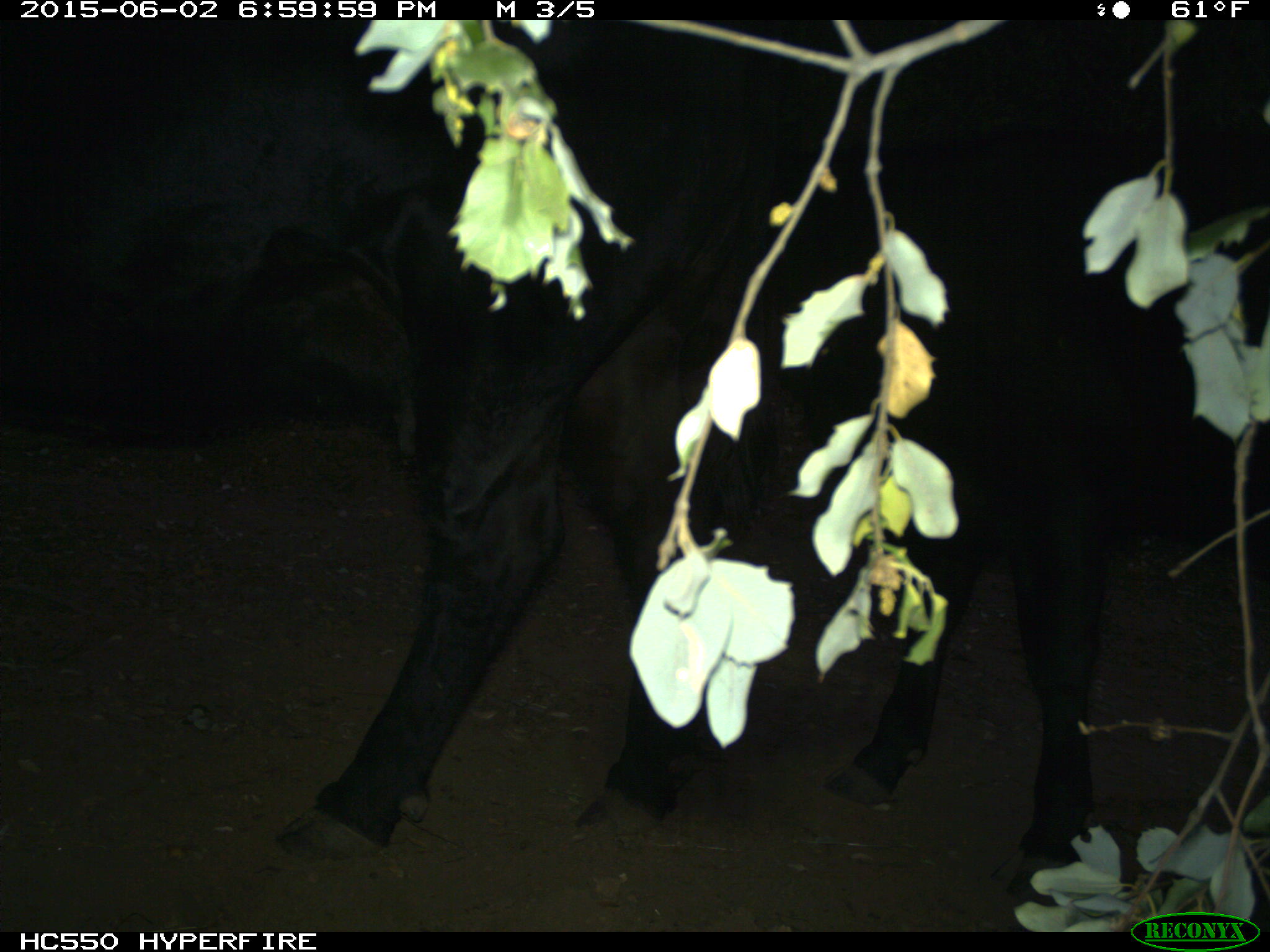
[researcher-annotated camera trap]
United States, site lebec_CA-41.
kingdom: Animalia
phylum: Chordata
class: Mammalia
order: Artiodactyla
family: Bovidae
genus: Bos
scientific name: Bos taurus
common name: domestic cow